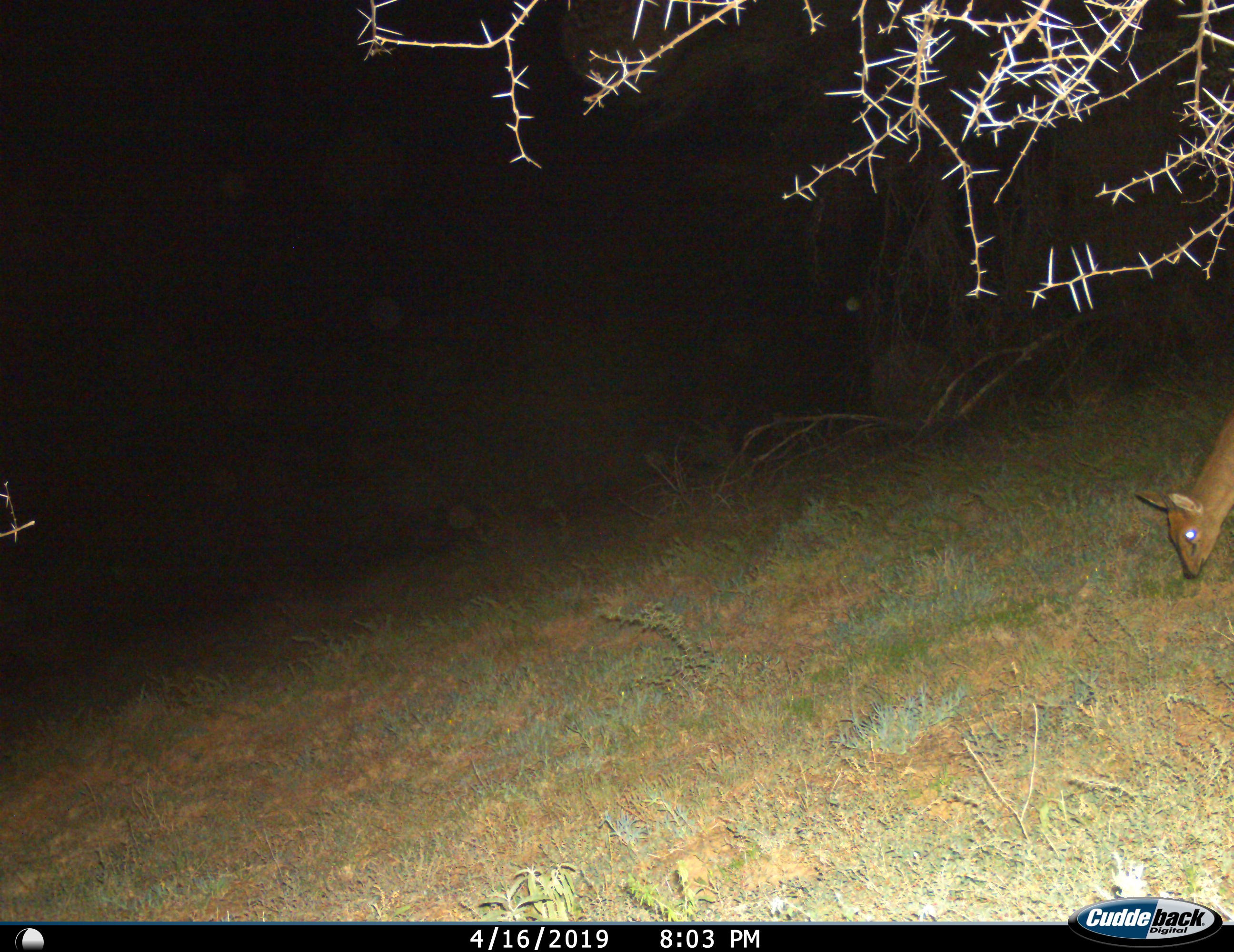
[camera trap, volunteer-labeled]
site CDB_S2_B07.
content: unidentified animal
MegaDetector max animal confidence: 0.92